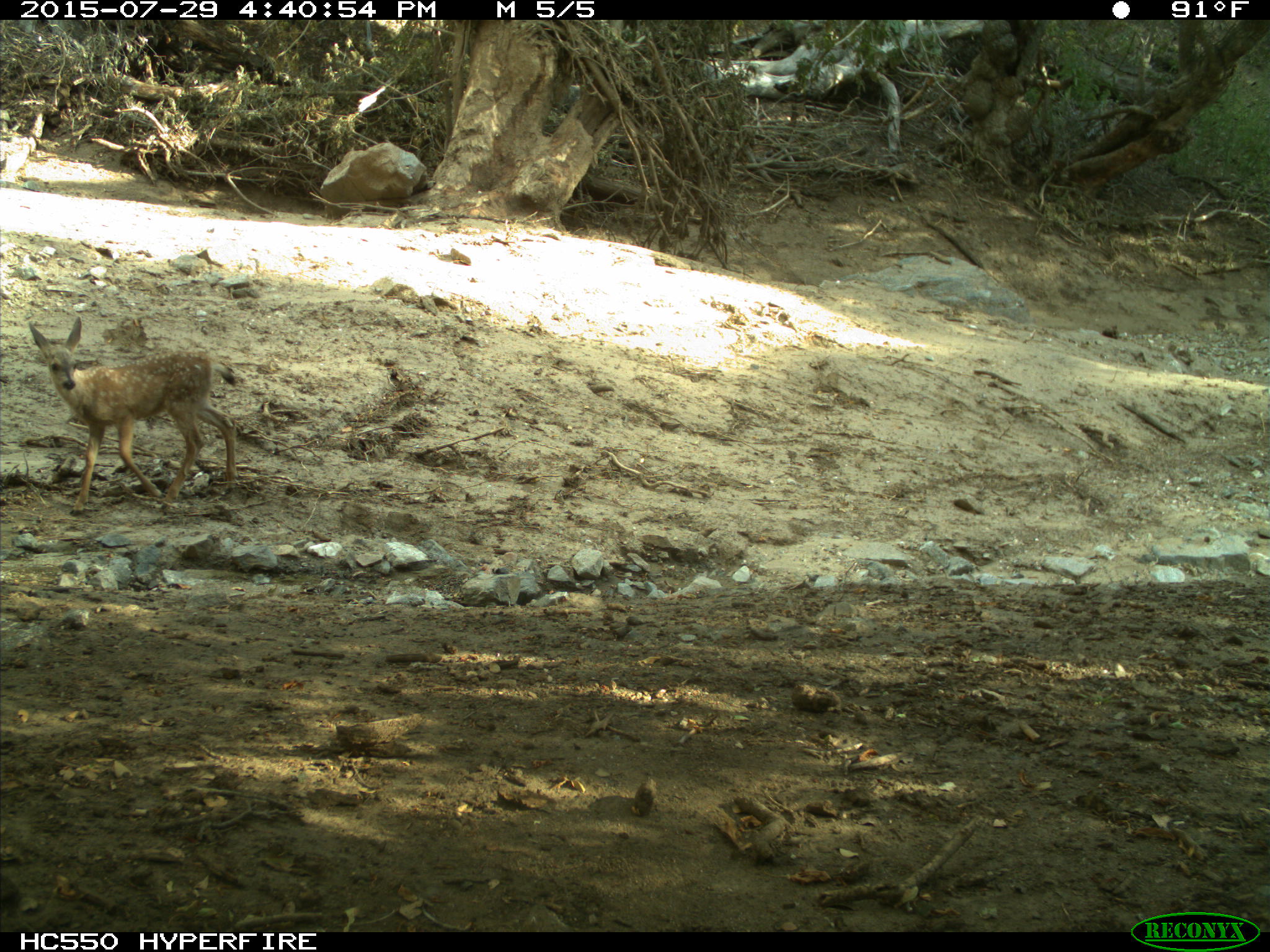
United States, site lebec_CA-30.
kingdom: Animalia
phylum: Chordata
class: Mammalia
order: Artiodactyla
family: Cervidae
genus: Odocoileus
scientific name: Odocoileus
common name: deer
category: unidentified deer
Unidentified deer (deer) (Odocoileus).